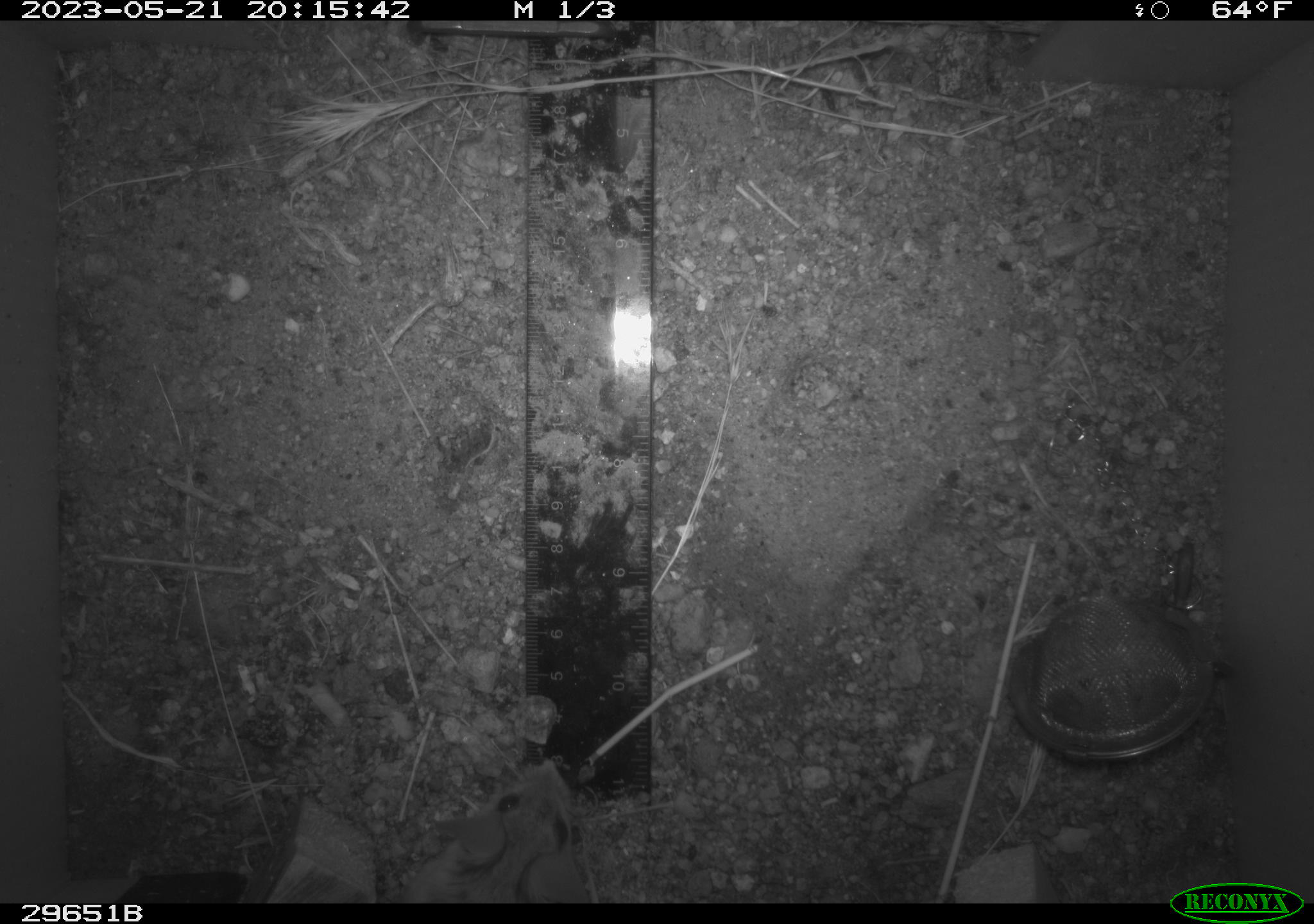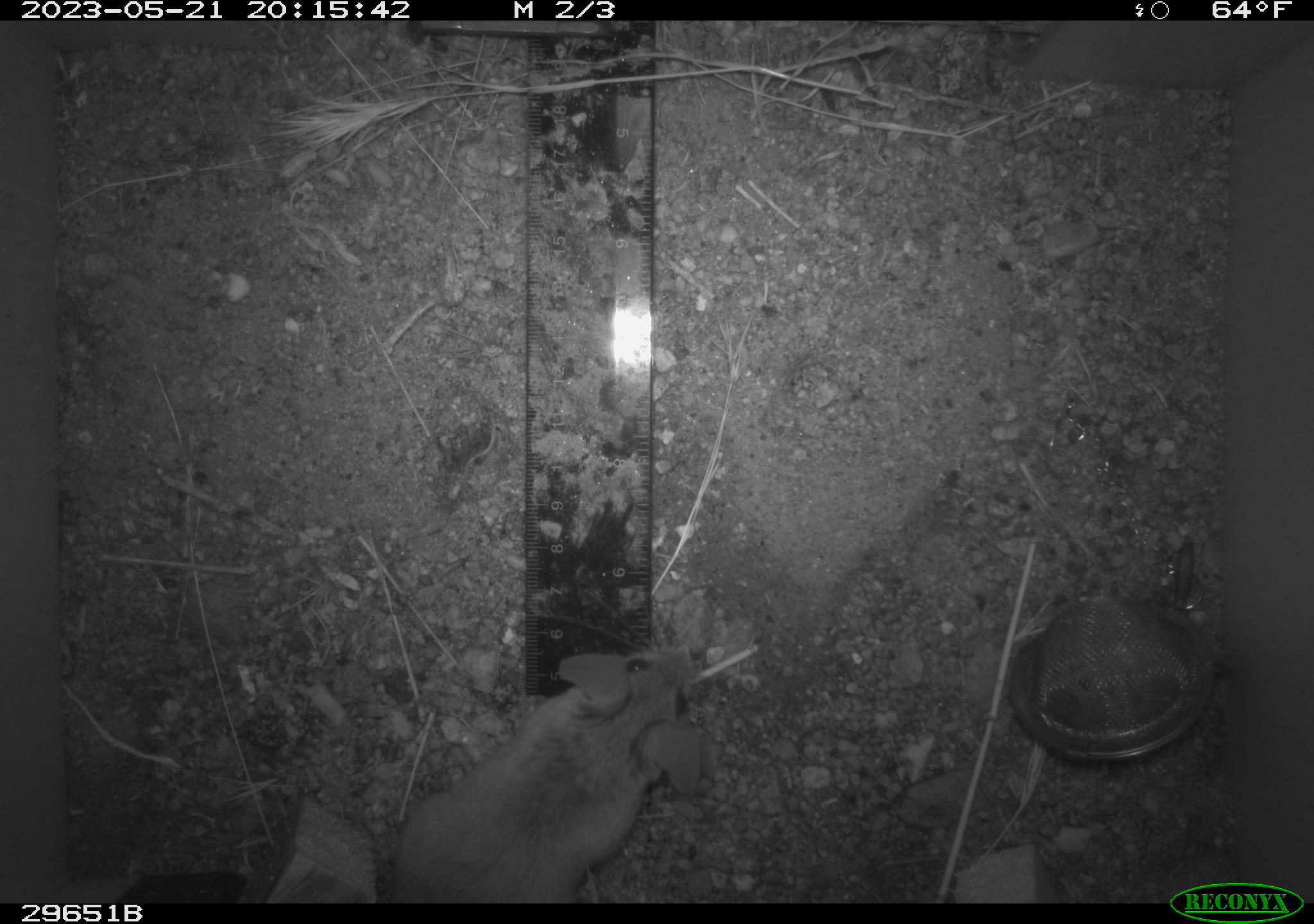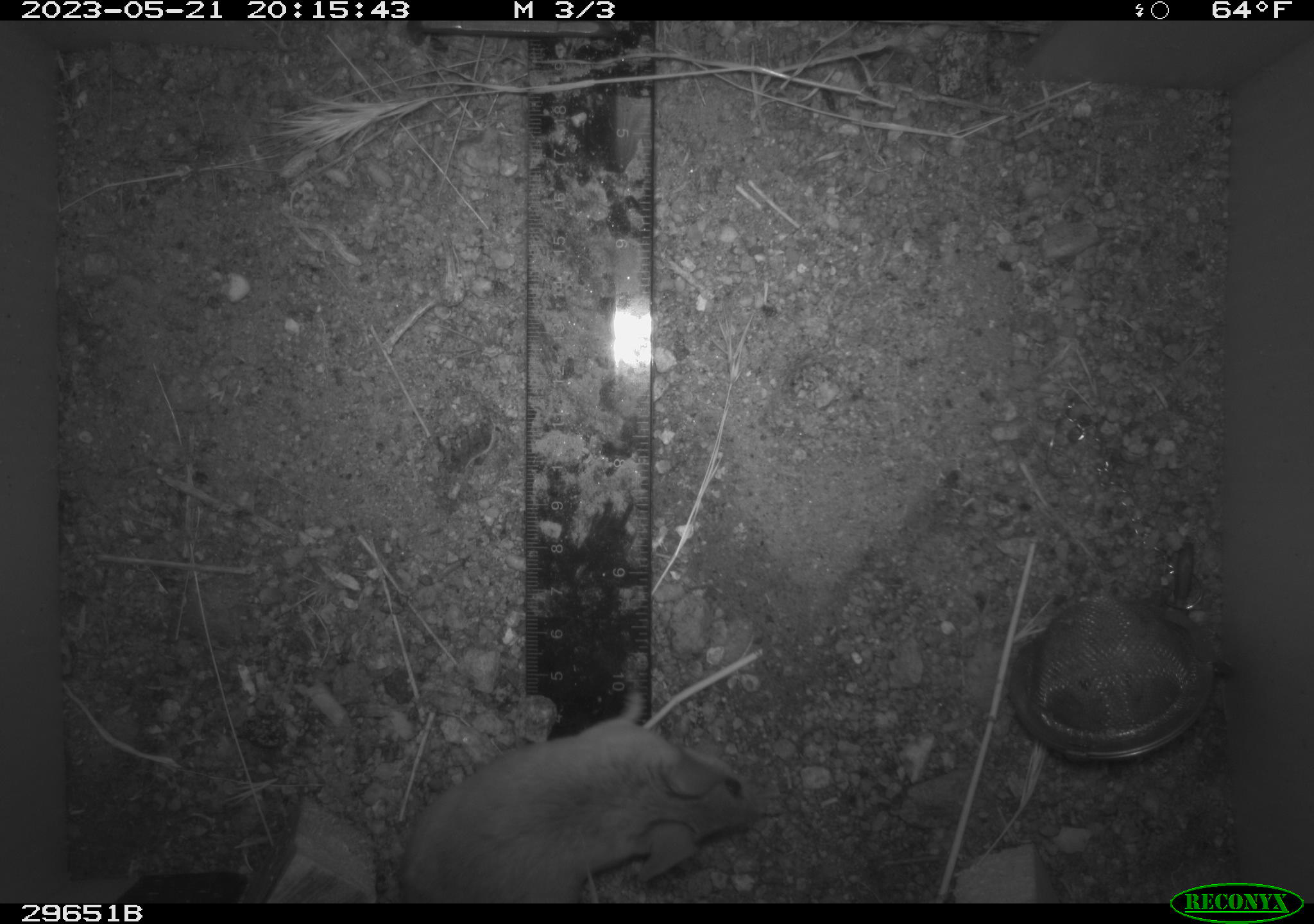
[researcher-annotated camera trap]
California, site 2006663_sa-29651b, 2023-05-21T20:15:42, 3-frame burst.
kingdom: Animalia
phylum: Chordata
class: Mammalia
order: Rodentia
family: Cricetidae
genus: Peromyscus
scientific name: Peromyscus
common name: deer mice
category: peromyscus species